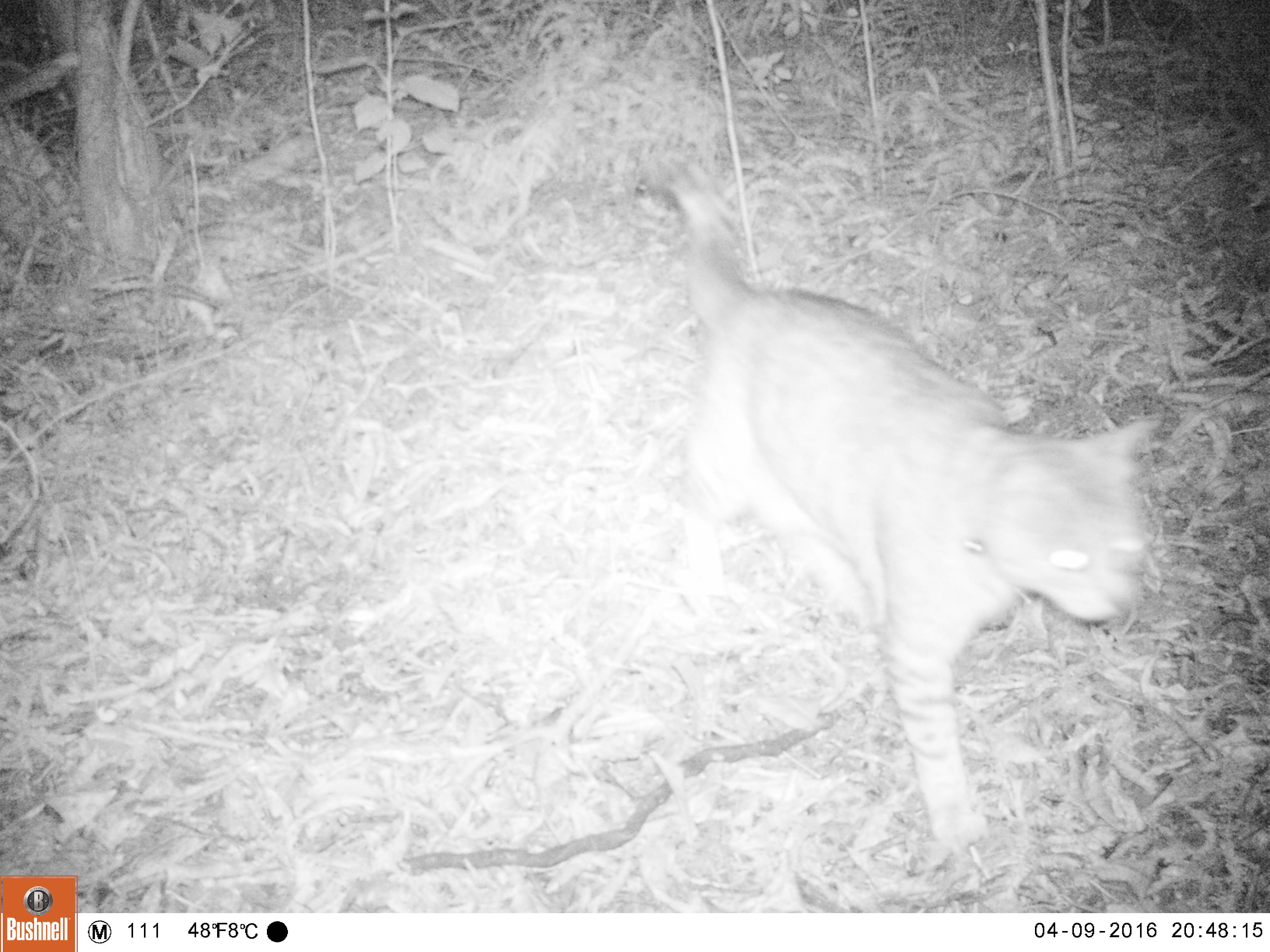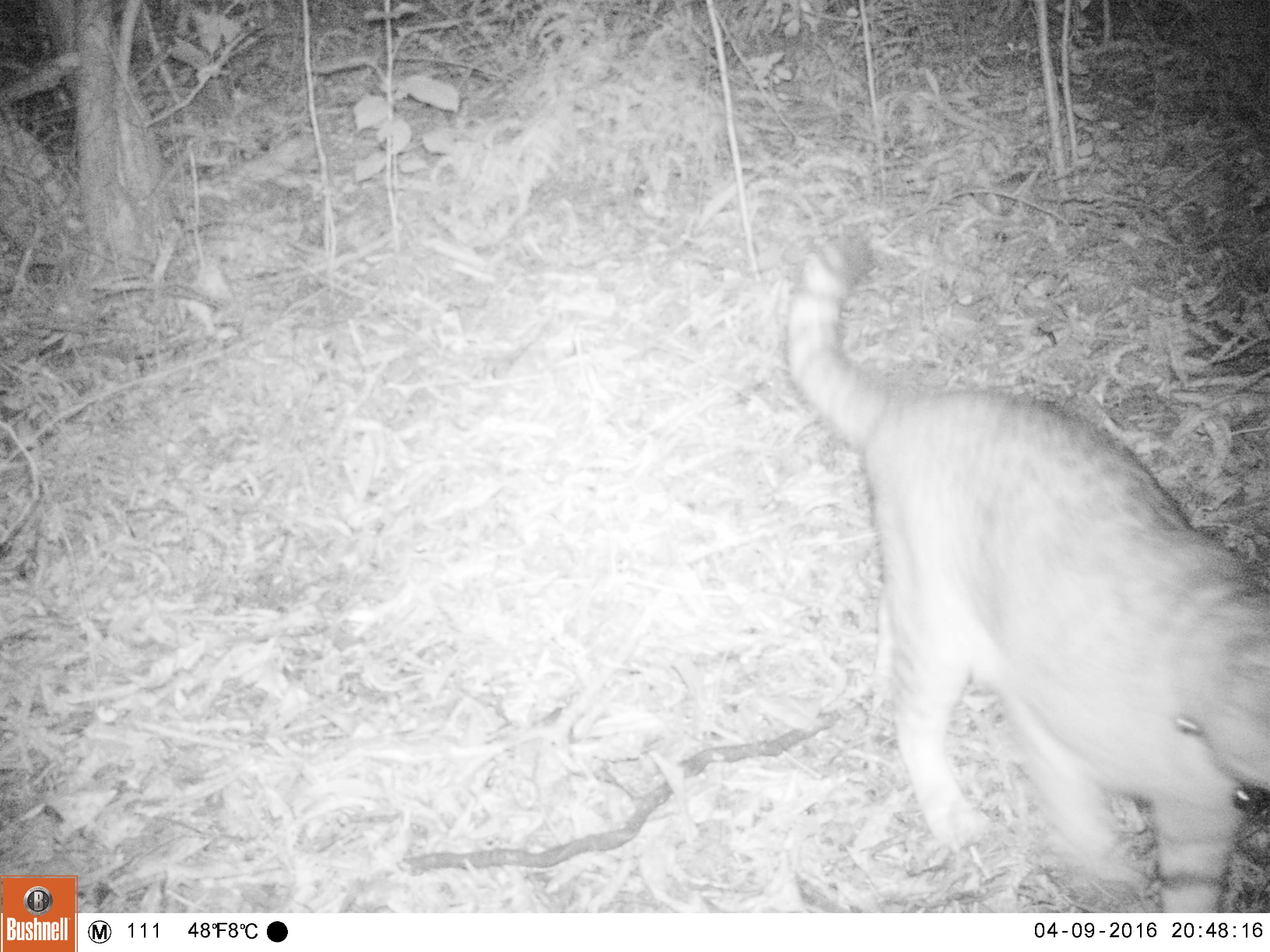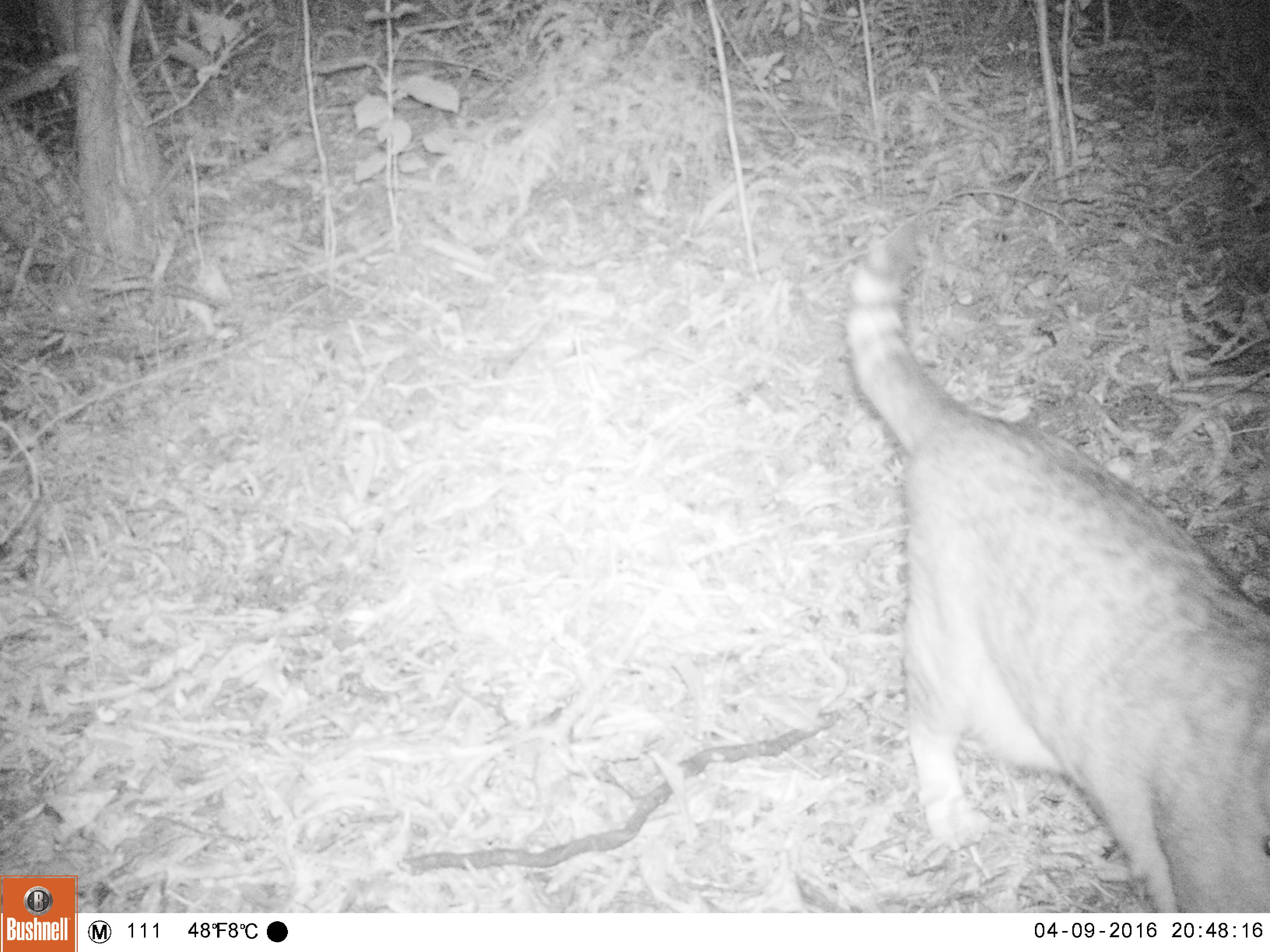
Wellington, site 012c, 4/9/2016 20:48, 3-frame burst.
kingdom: Animalia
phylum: Chordata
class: Mammalia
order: Carnivora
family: Felidae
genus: Felis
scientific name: Felis catus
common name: cat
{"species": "cat (Felis catus)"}